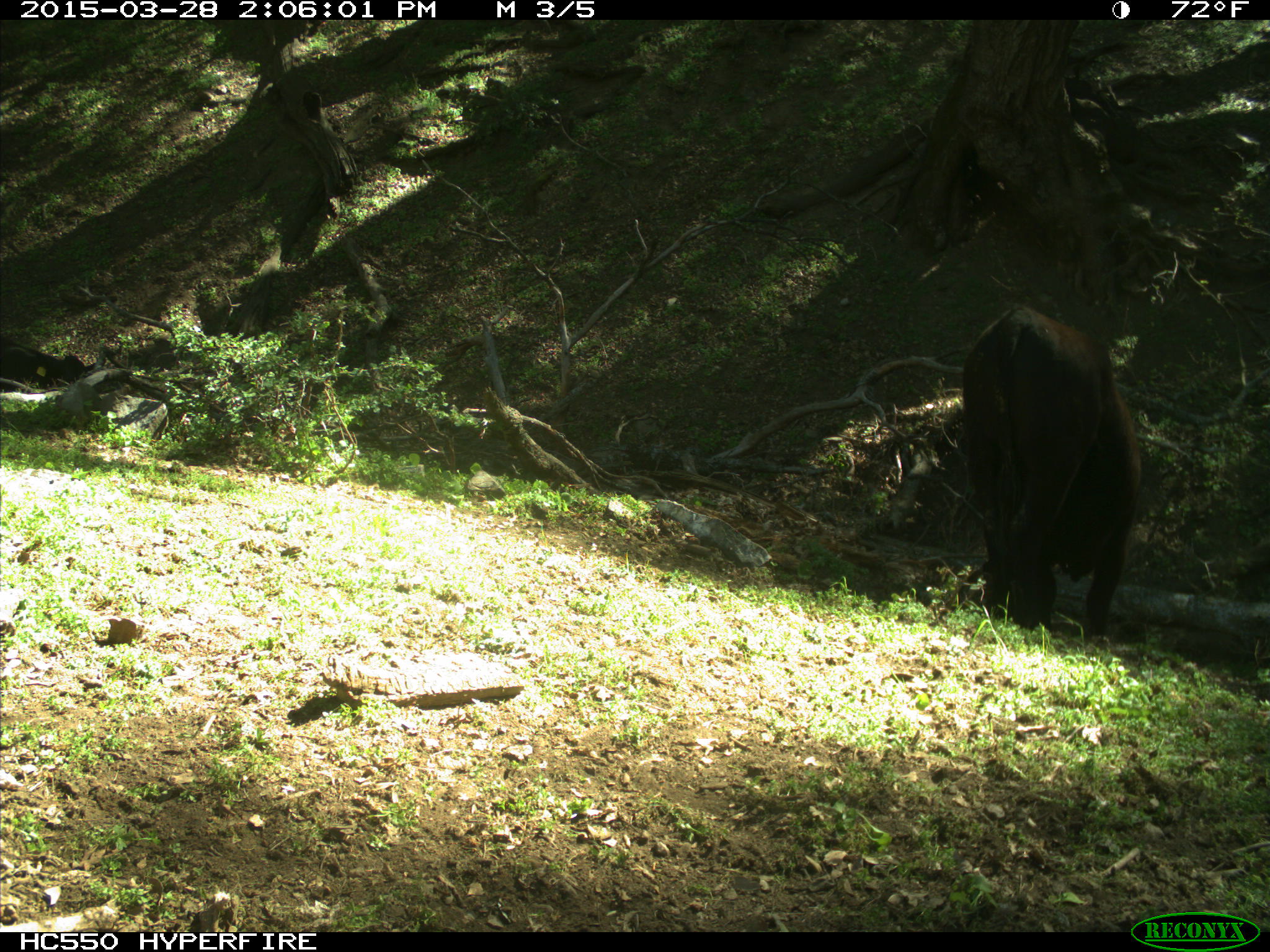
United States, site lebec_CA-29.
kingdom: Animalia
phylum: Chordata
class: Mammalia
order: Artiodactyla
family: Bovidae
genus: Bos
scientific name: Bos taurus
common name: domestic cow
Bos taurus (domestic cow).